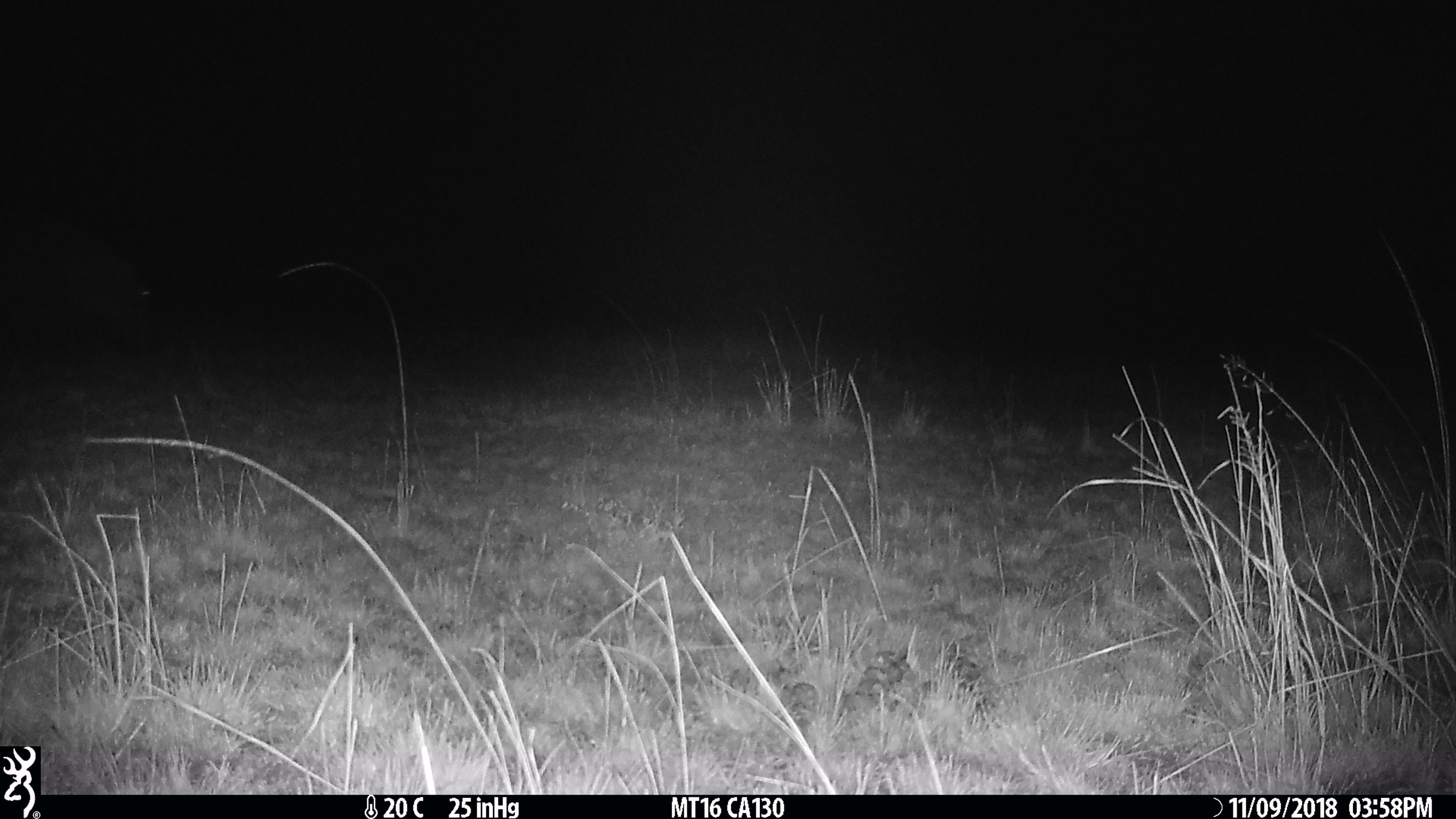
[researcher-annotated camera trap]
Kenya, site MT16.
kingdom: Animalia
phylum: Chordata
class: Mammalia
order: Artiodactyla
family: Hippopotamidae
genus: Hippopotamus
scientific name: Hippopotamus amphibius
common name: hippopotamus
Hippopotamus (Hippopotamus amphibius).